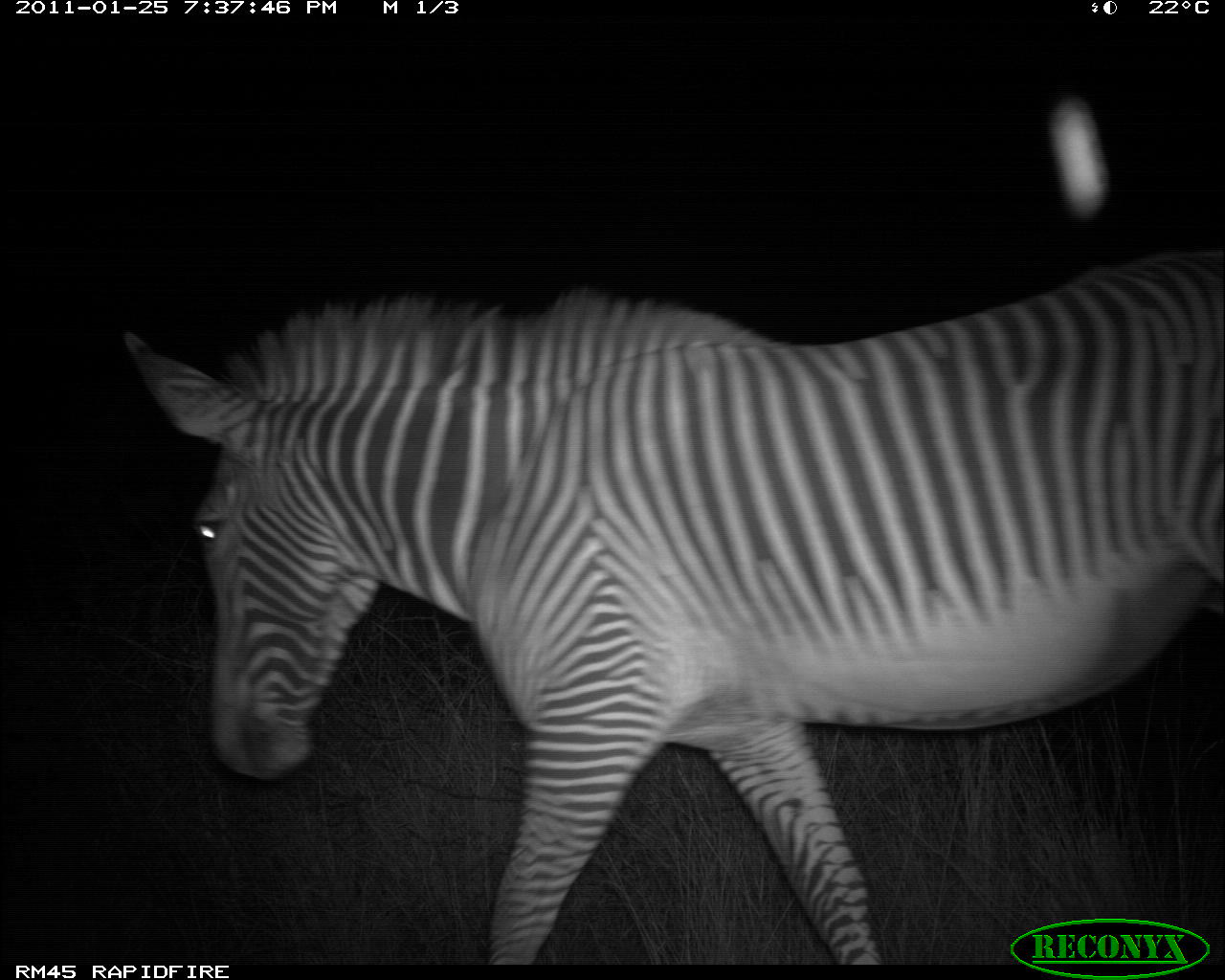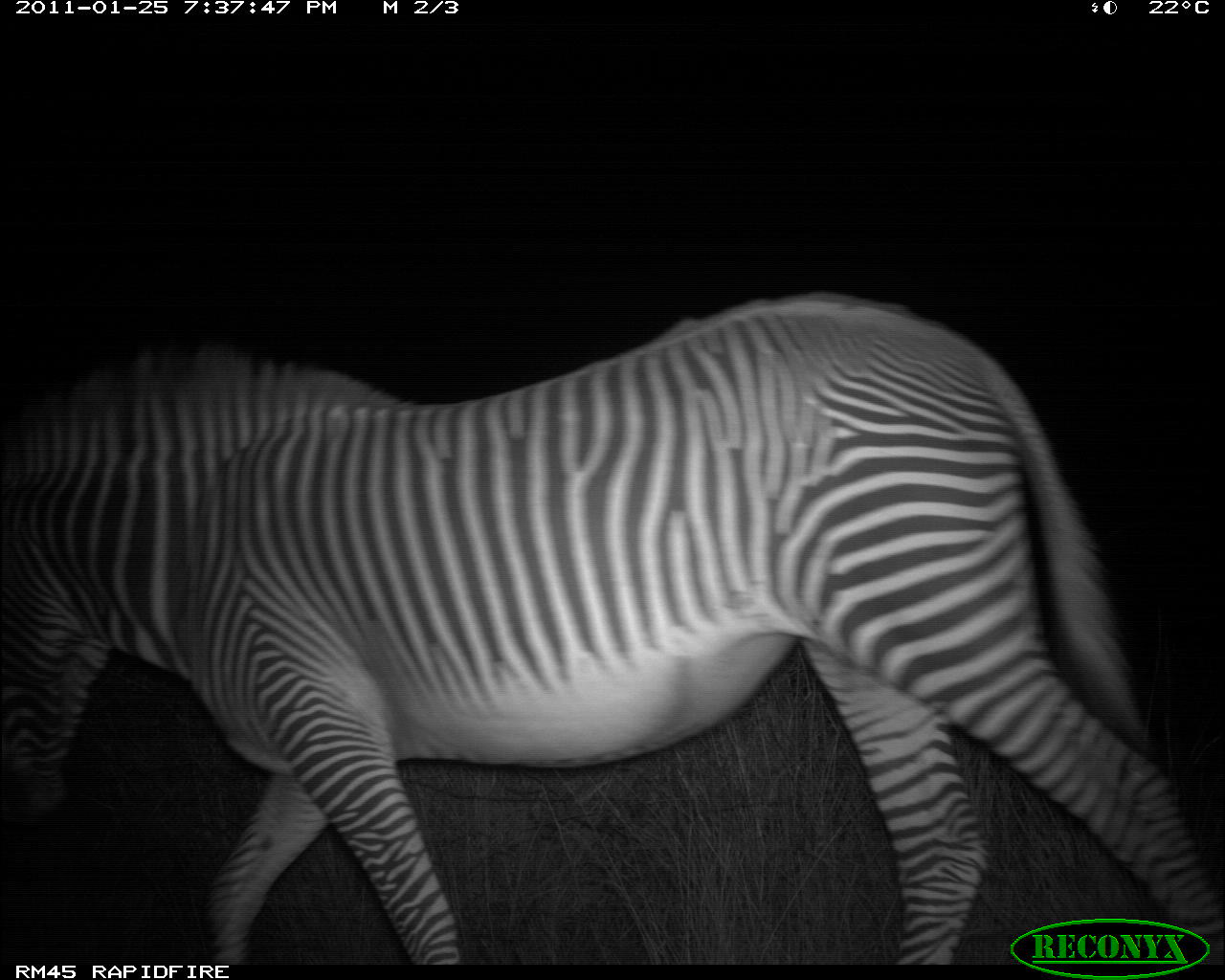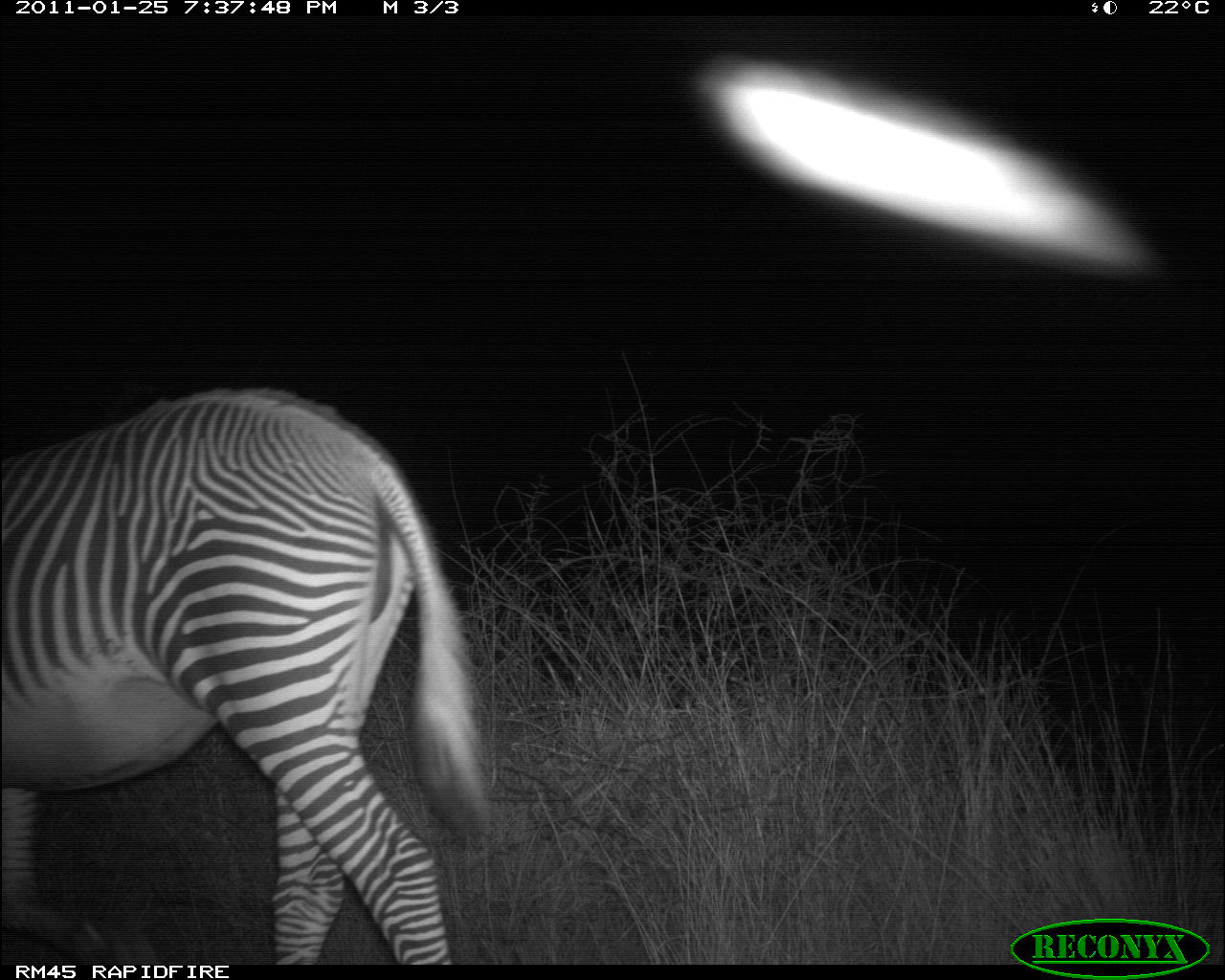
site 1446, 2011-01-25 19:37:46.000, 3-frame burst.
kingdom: Animalia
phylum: Chordata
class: Mammalia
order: Perissodactyla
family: Equidae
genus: Equus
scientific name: Equus grevyi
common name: grévy's zebra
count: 1